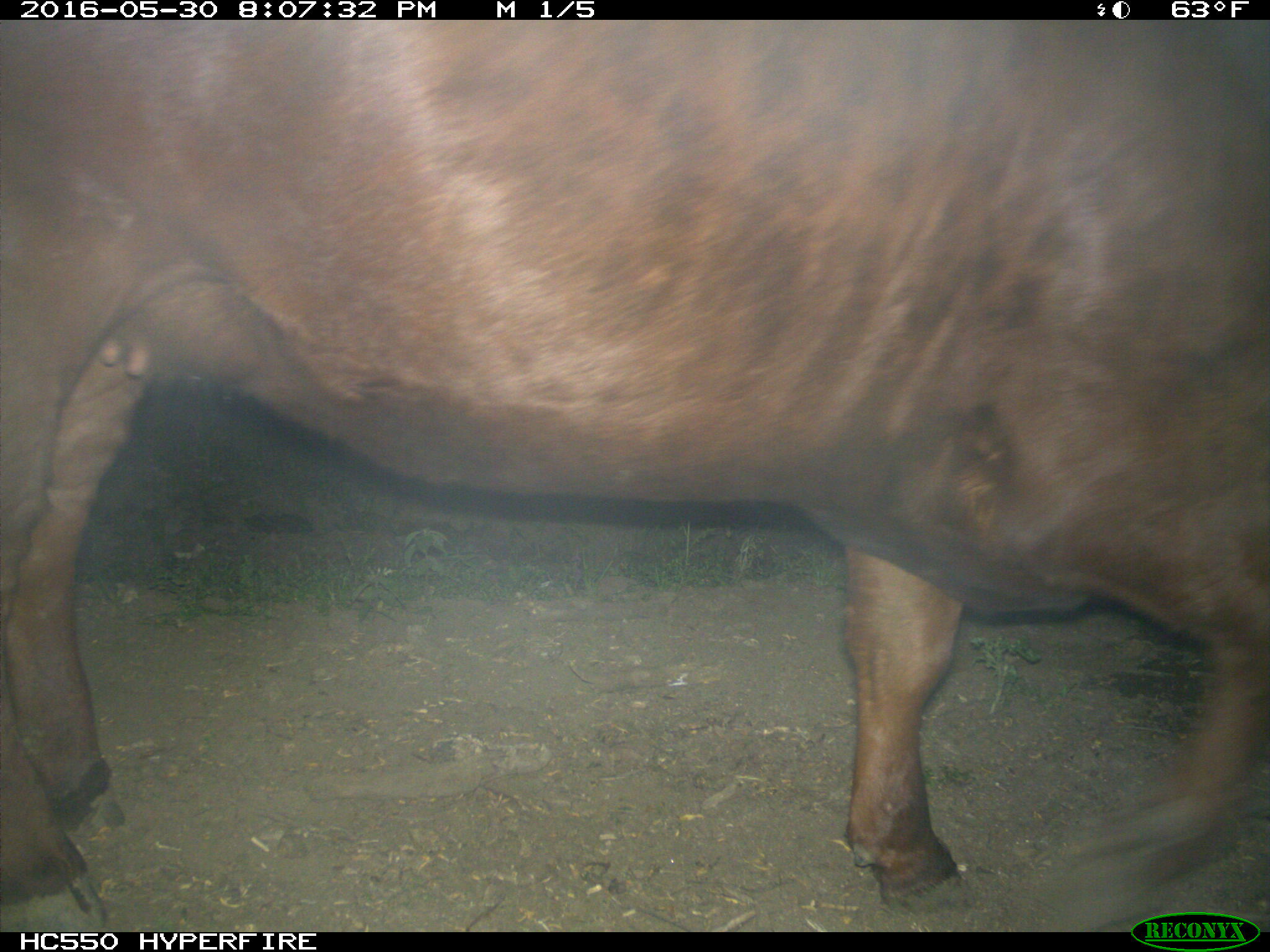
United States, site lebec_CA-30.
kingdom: Animalia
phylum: Chordata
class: Mammalia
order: Artiodactyla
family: Bovidae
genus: Bos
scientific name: Bos taurus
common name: domestic cow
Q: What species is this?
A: Bos taurus (domestic cow).